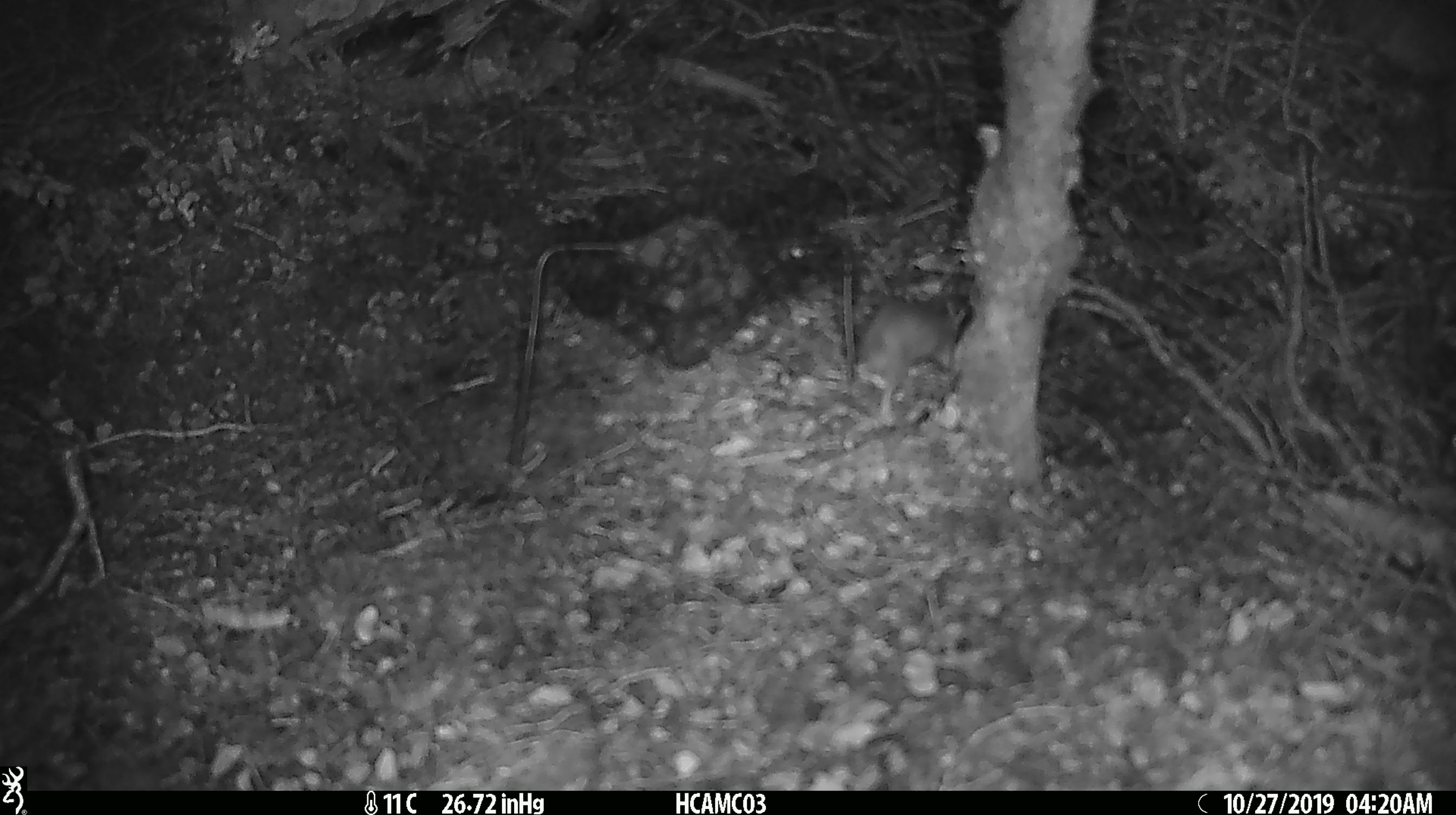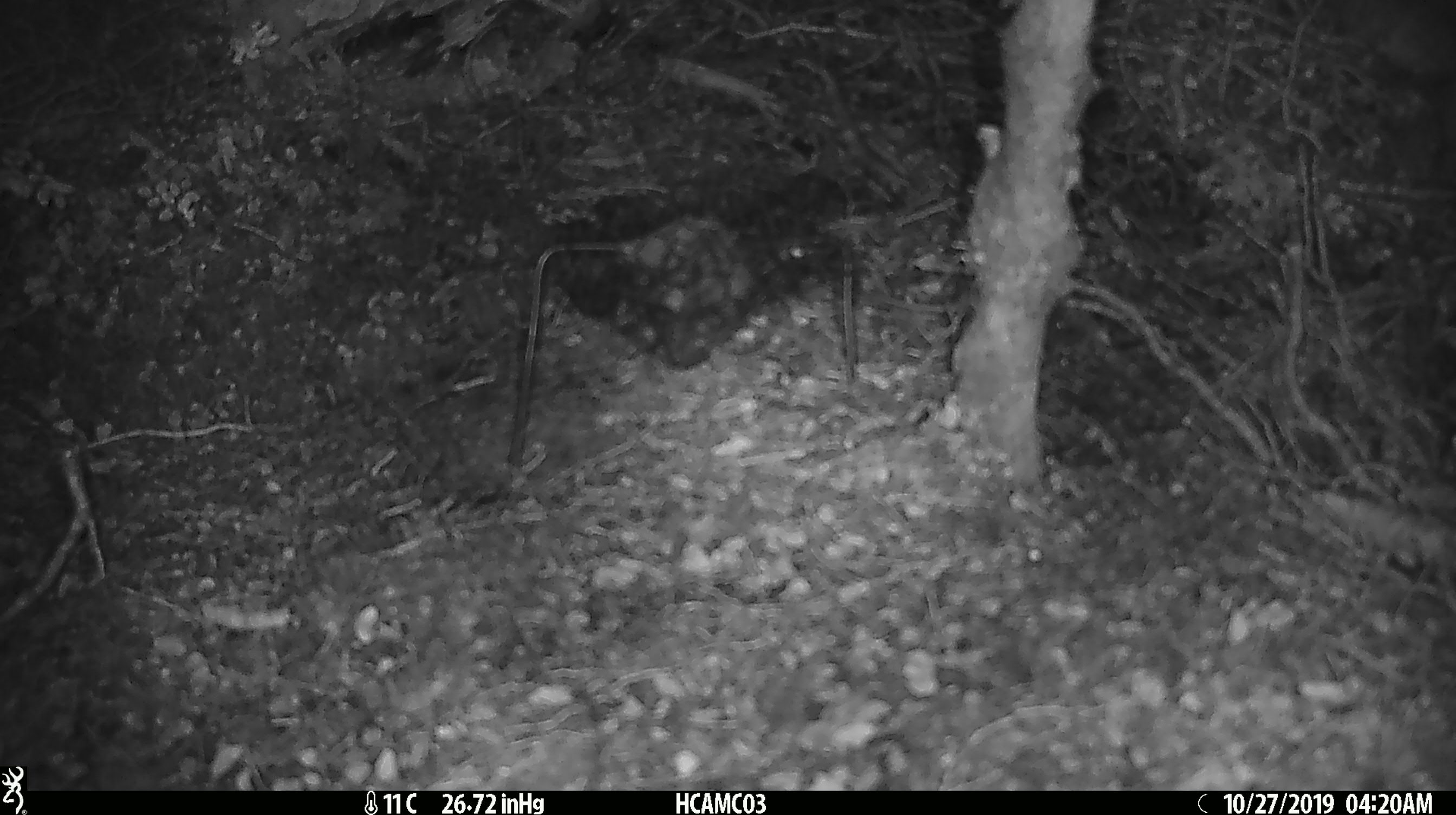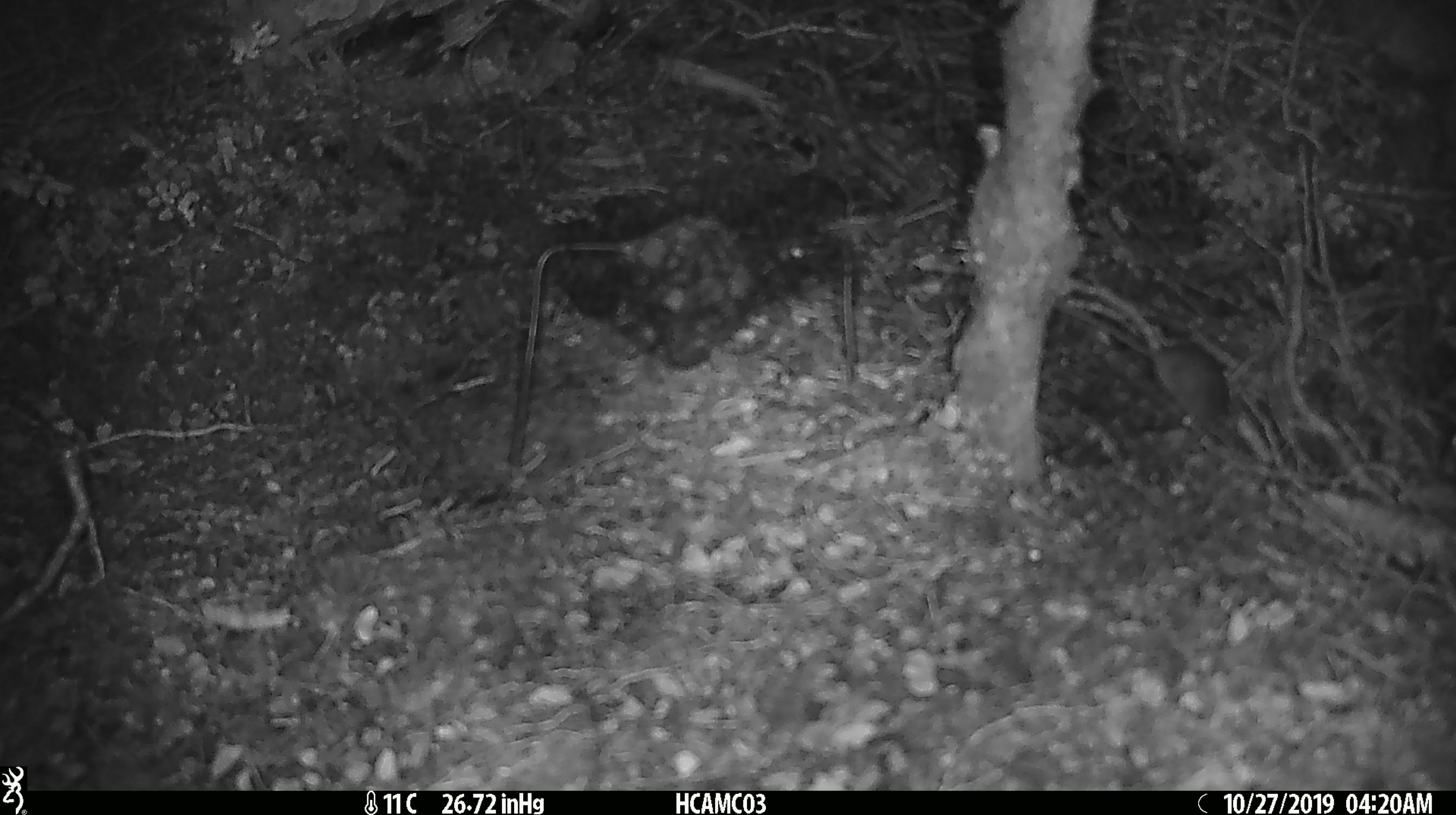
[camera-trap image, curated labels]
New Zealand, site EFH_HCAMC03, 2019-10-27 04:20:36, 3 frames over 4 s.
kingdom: Animalia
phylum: Chordata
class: Mammalia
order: Rodentia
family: Muridae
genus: Mus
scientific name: Mus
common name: mouse